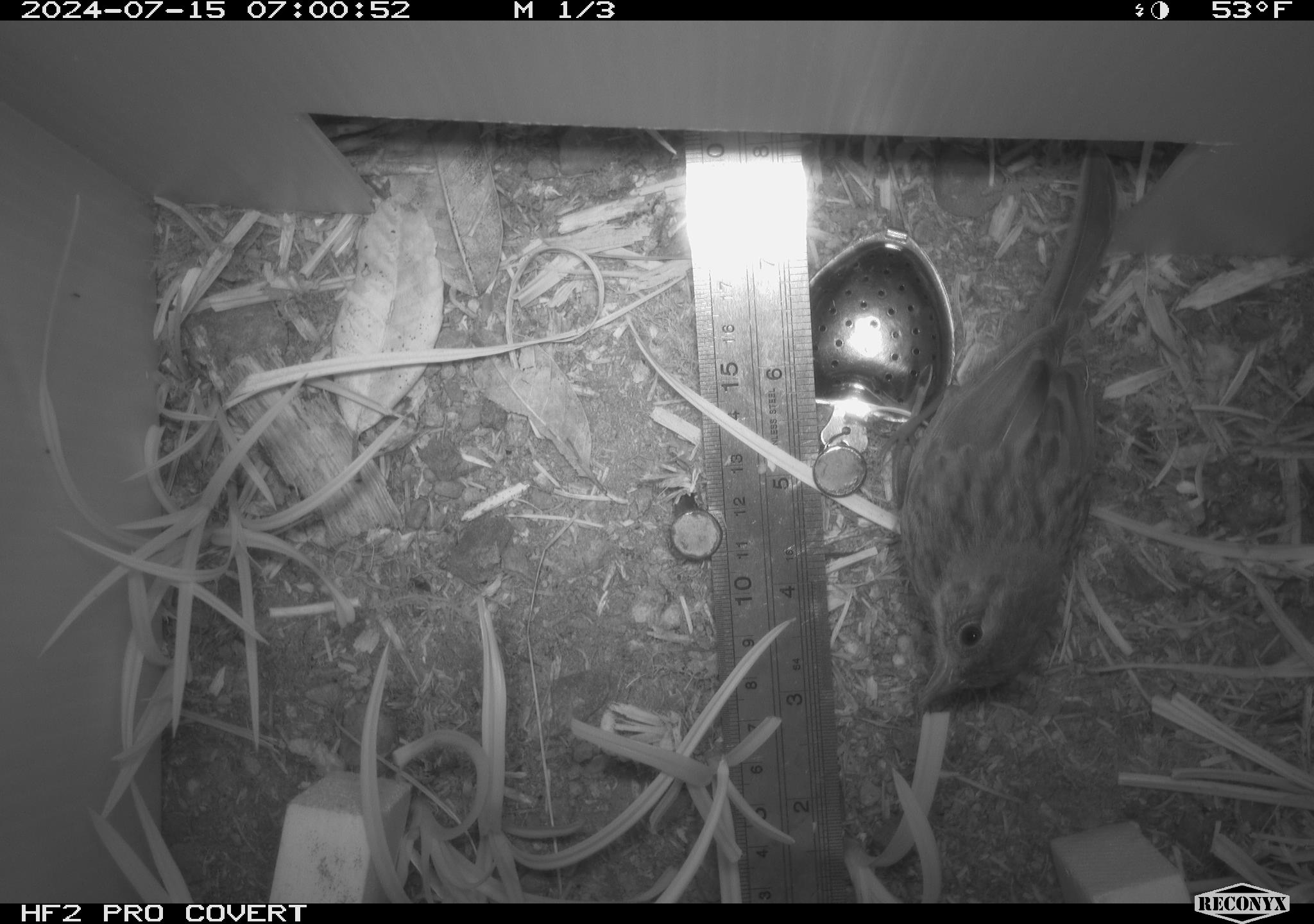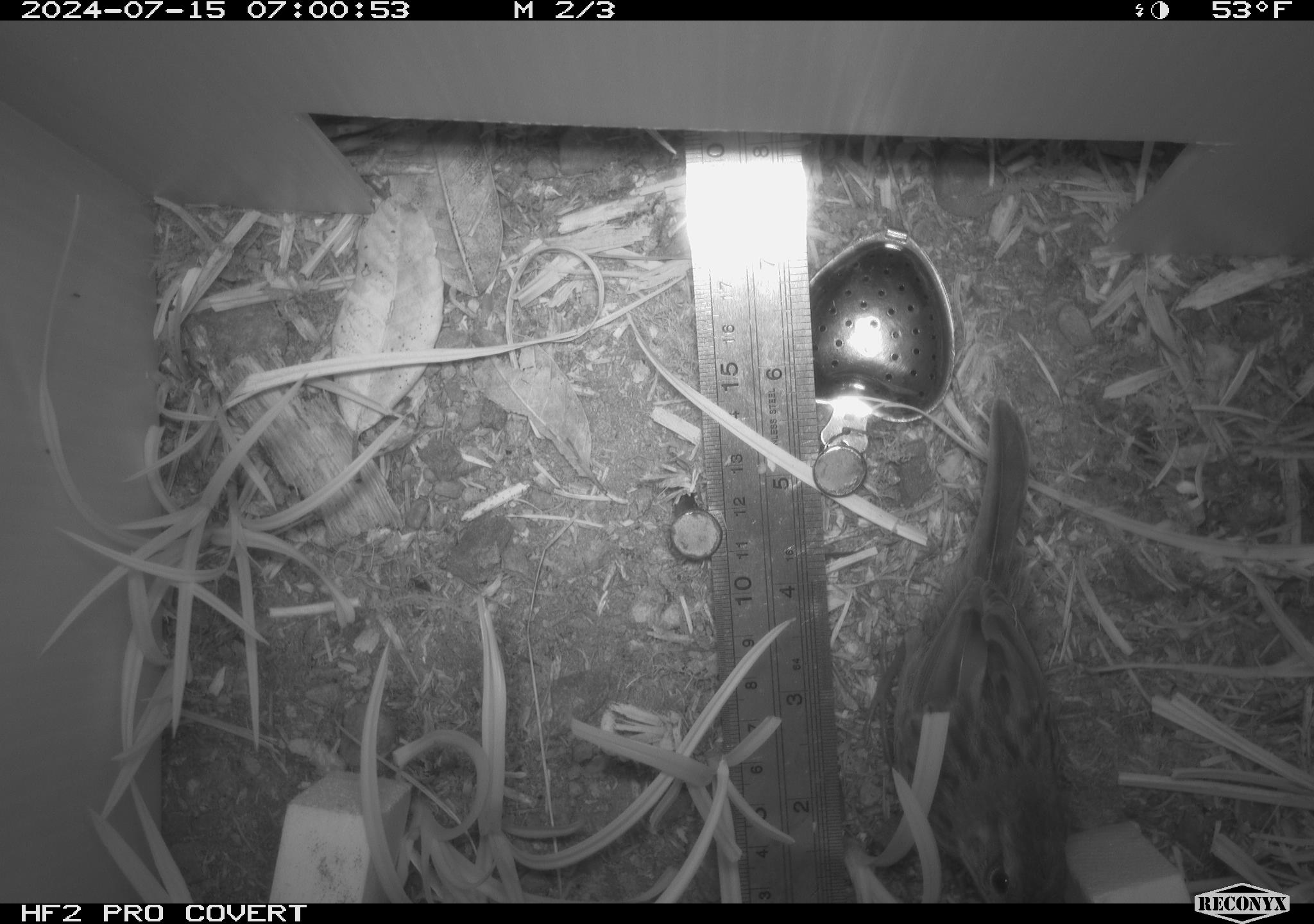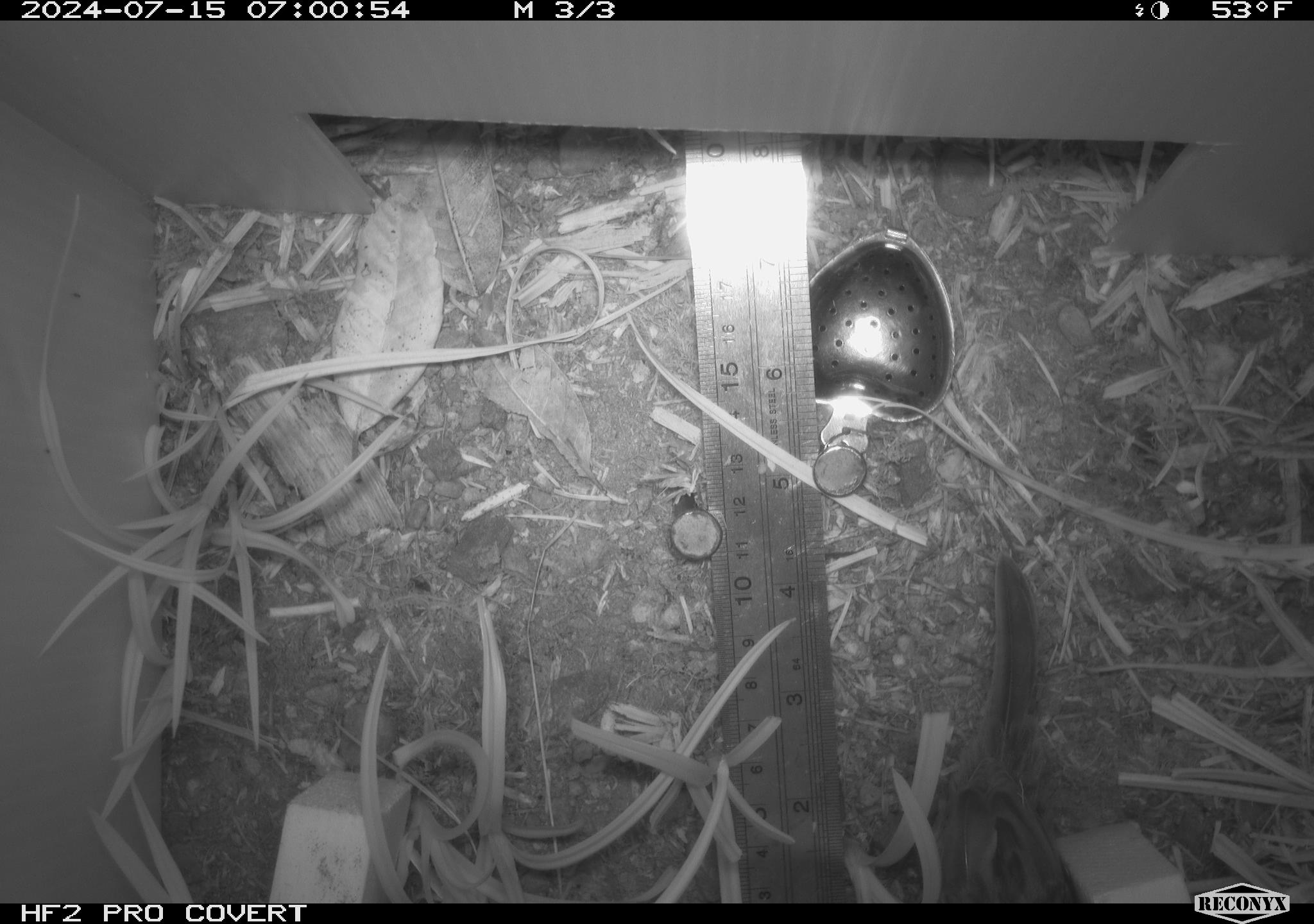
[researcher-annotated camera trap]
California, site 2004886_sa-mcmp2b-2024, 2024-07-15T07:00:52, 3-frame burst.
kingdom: Animalia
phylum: Chordata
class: Aves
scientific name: Aves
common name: bird